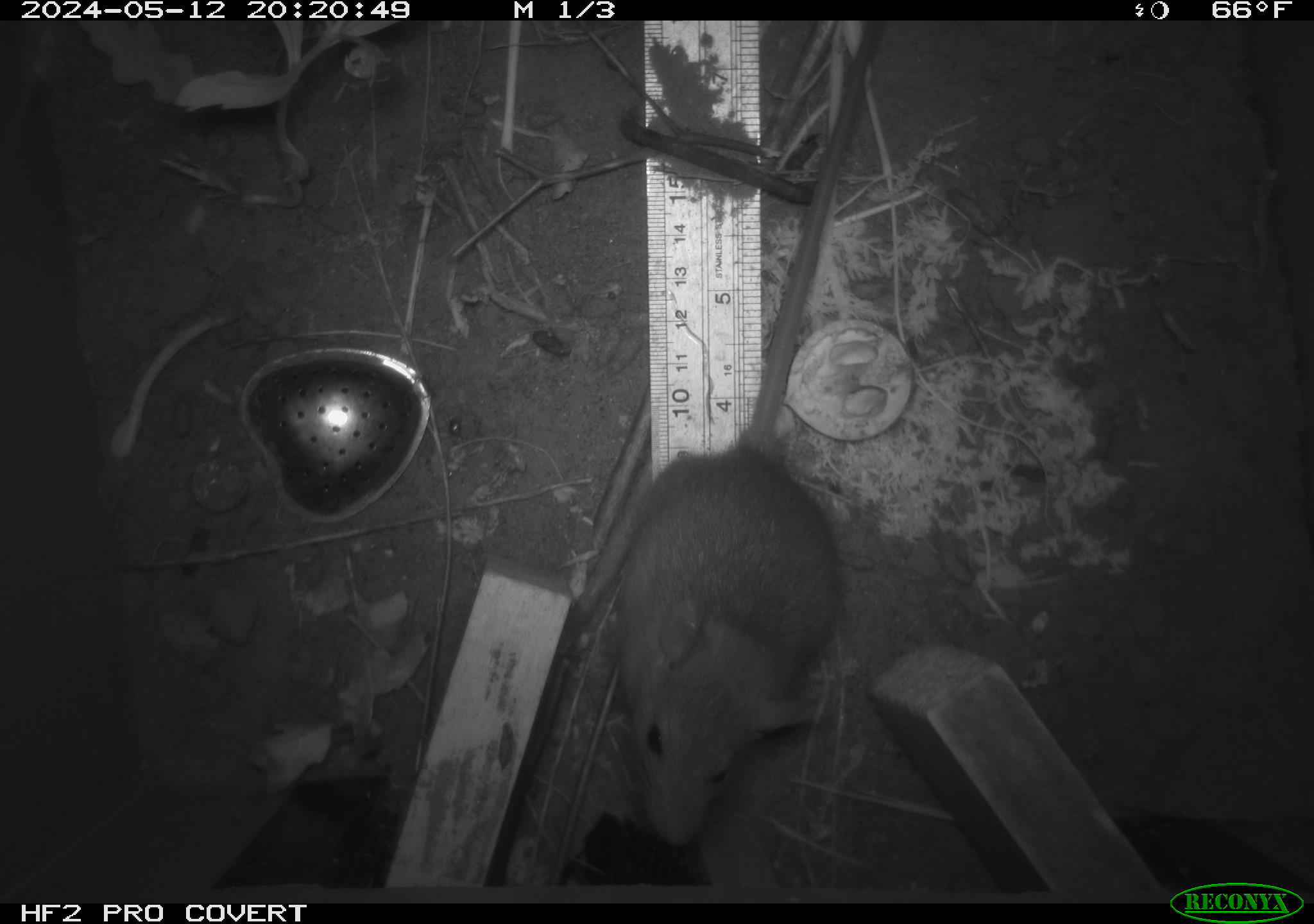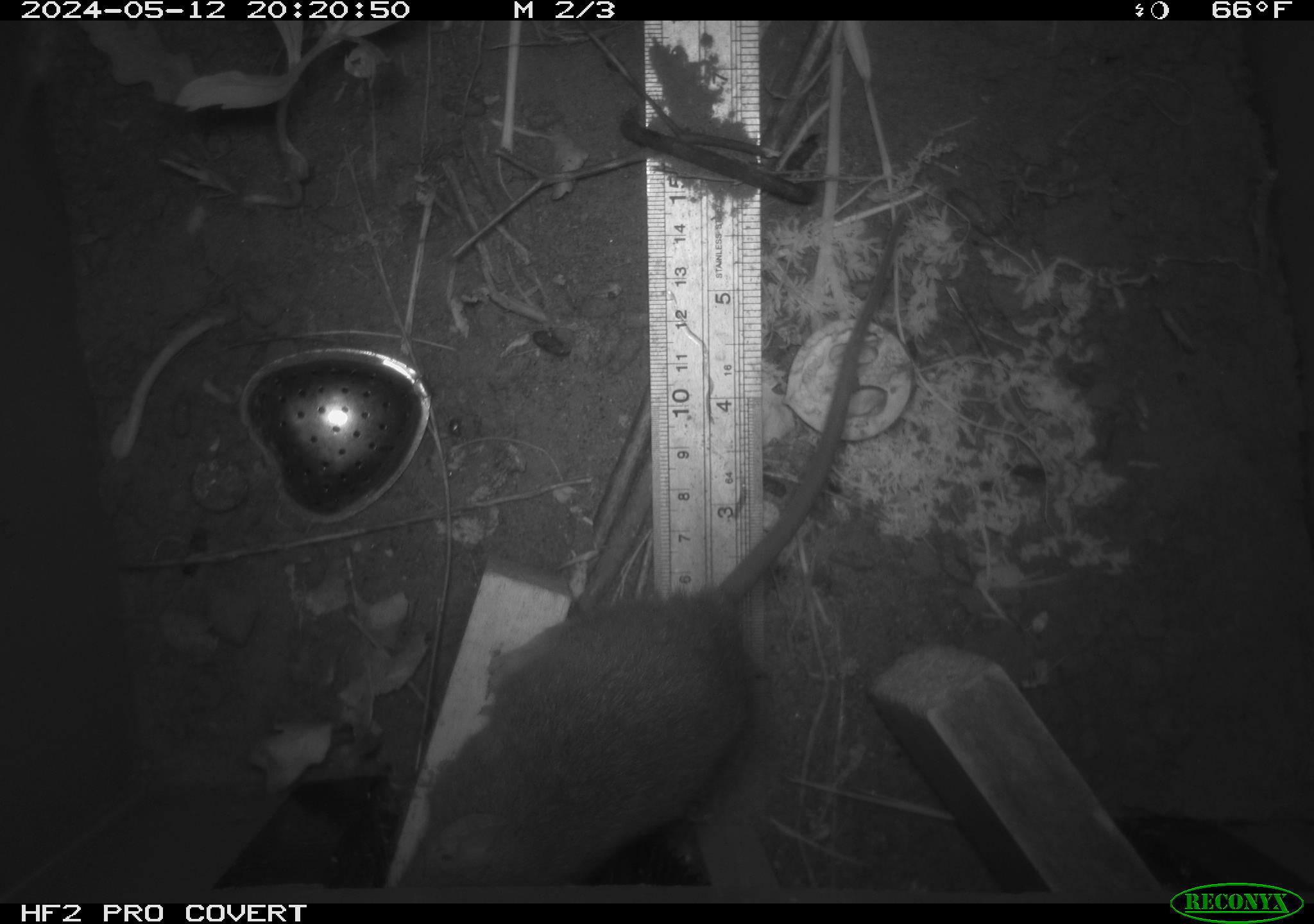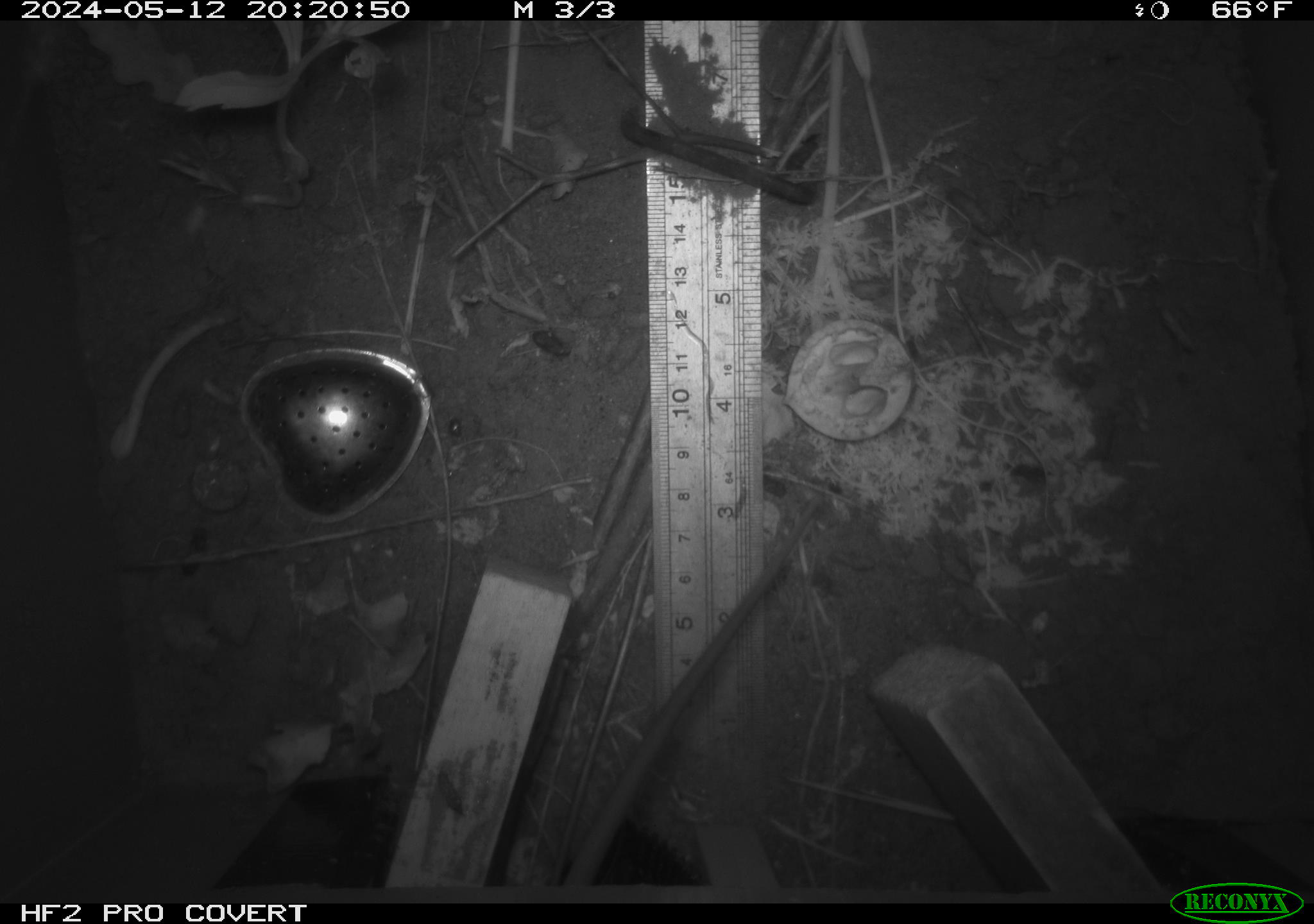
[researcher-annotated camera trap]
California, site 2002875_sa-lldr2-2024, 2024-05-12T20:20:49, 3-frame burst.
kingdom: Animalia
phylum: Chordata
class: Mammalia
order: Rodentia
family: Muridae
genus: Rattus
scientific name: Rattus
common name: rat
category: rattus species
Rattus species (rat) (Rattus).